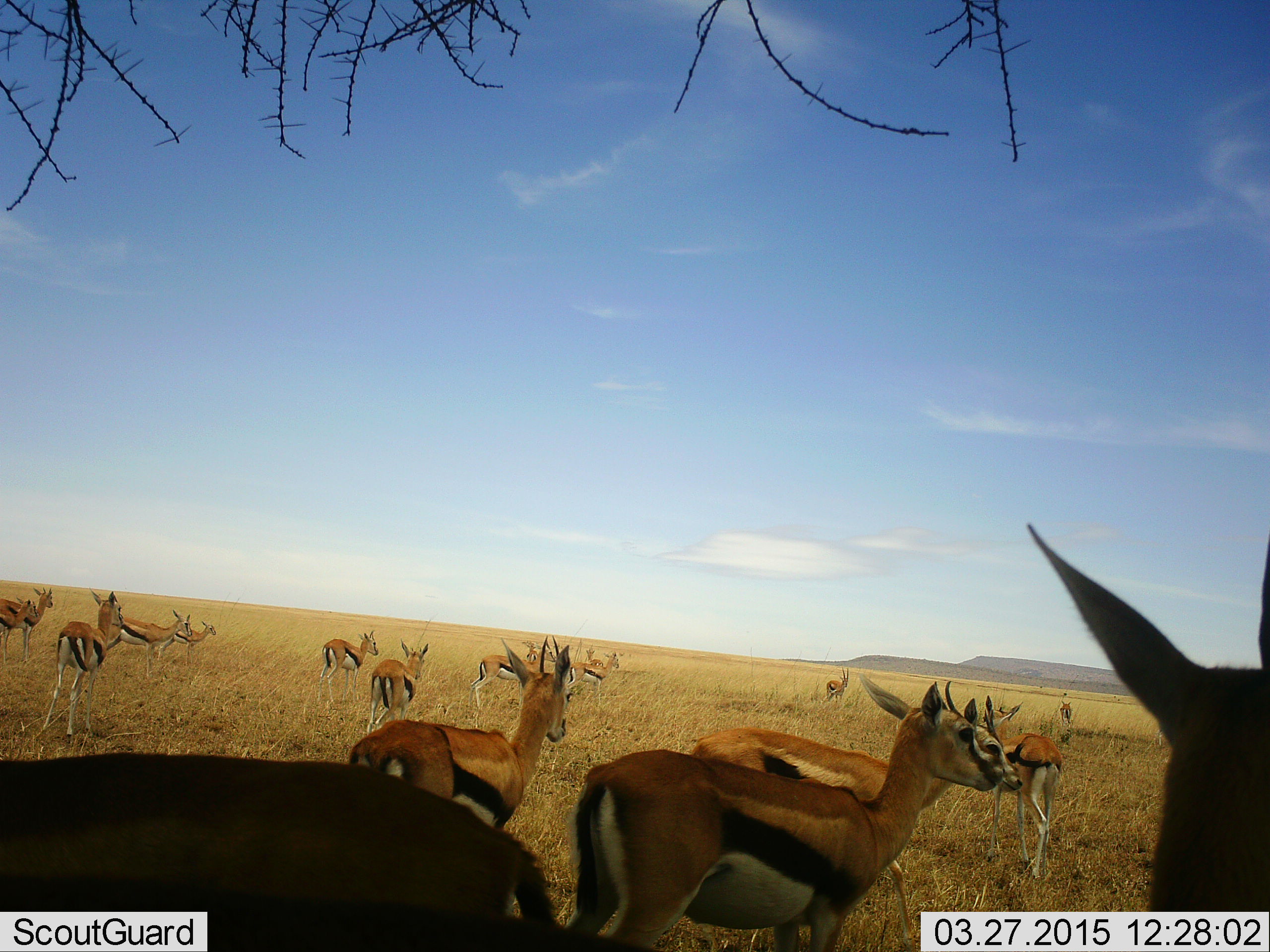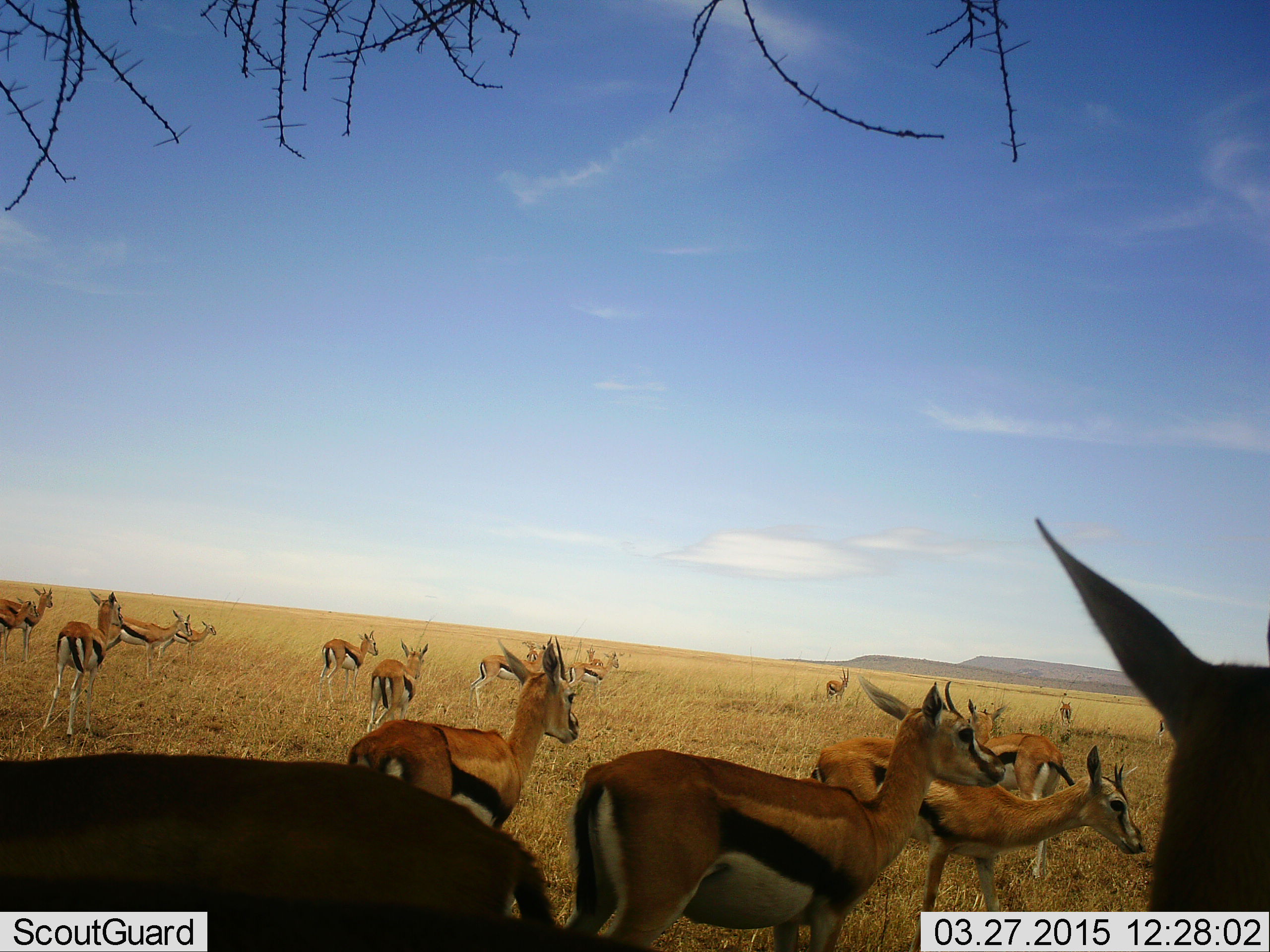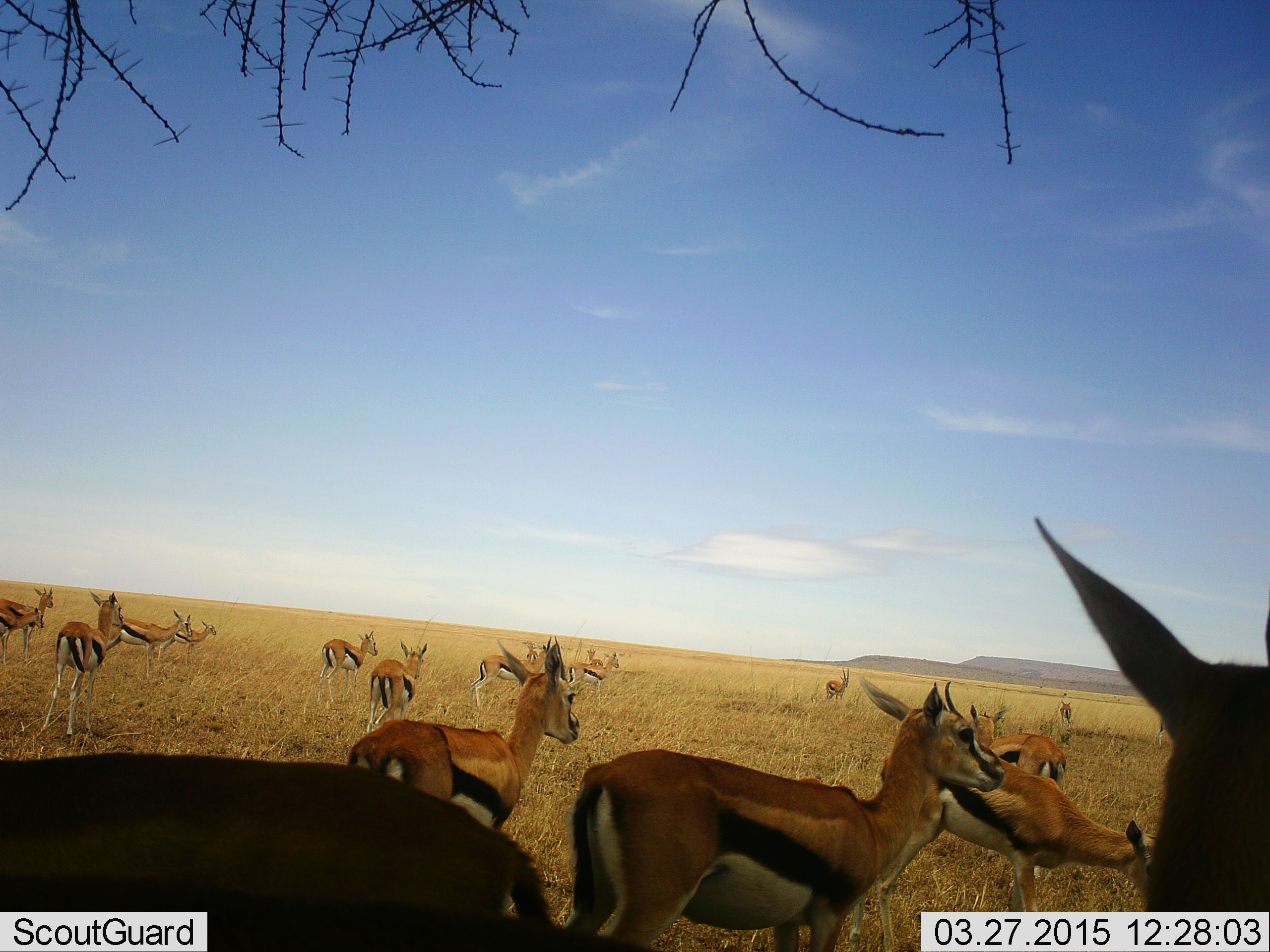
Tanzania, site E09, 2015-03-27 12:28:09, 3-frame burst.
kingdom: Animalia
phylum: Chordata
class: Mammalia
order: Artiodactyla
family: Bovidae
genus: Eudorcas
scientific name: Eudorcas thomsonii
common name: thomson's gazelle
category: gazellethomsons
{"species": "gazellethomsons (thomson's gazelle) (Eudorcas thomsonii)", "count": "11-50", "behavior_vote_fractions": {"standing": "70%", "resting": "10%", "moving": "60%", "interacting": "10%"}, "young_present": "0%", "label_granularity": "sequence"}